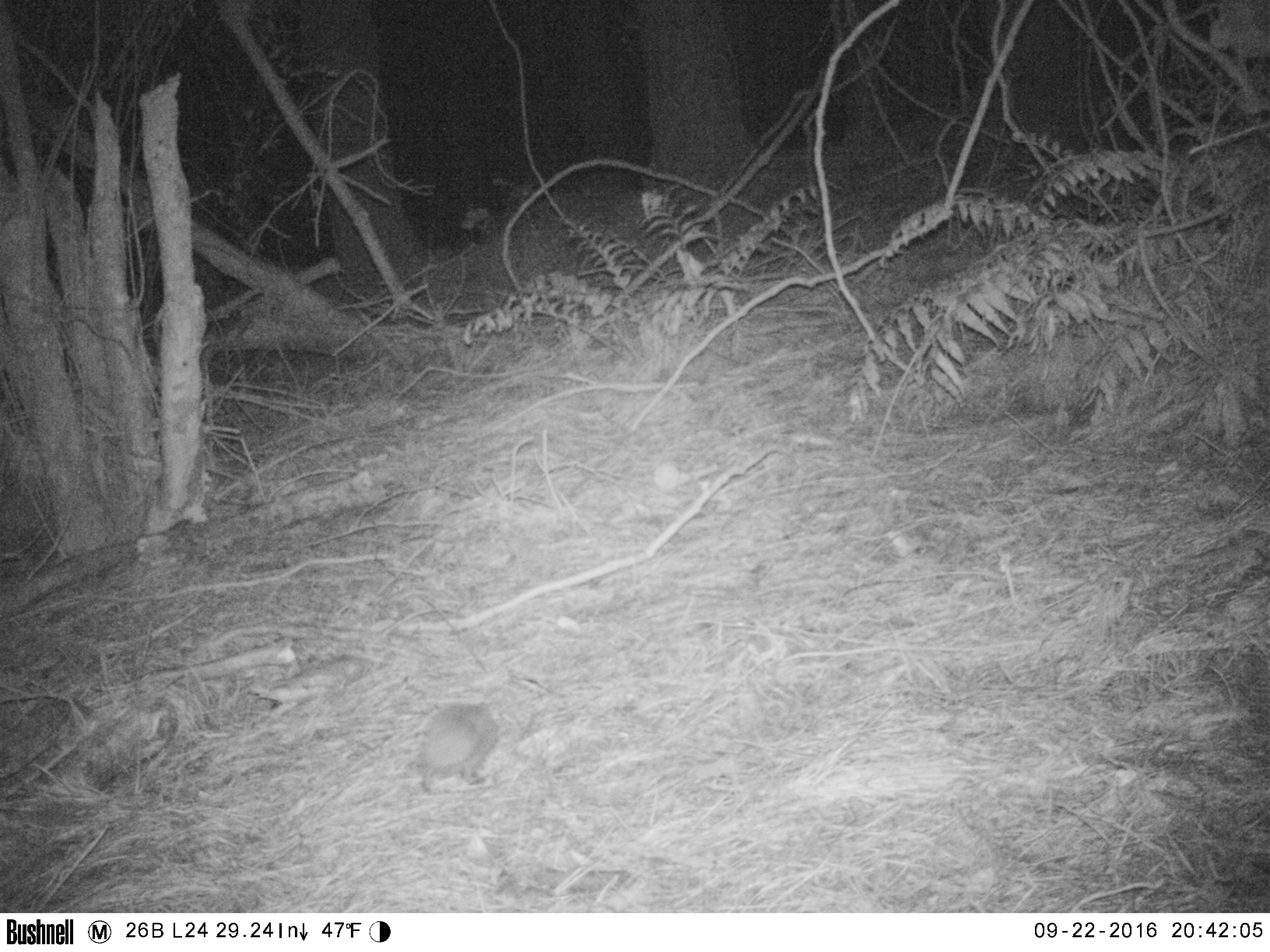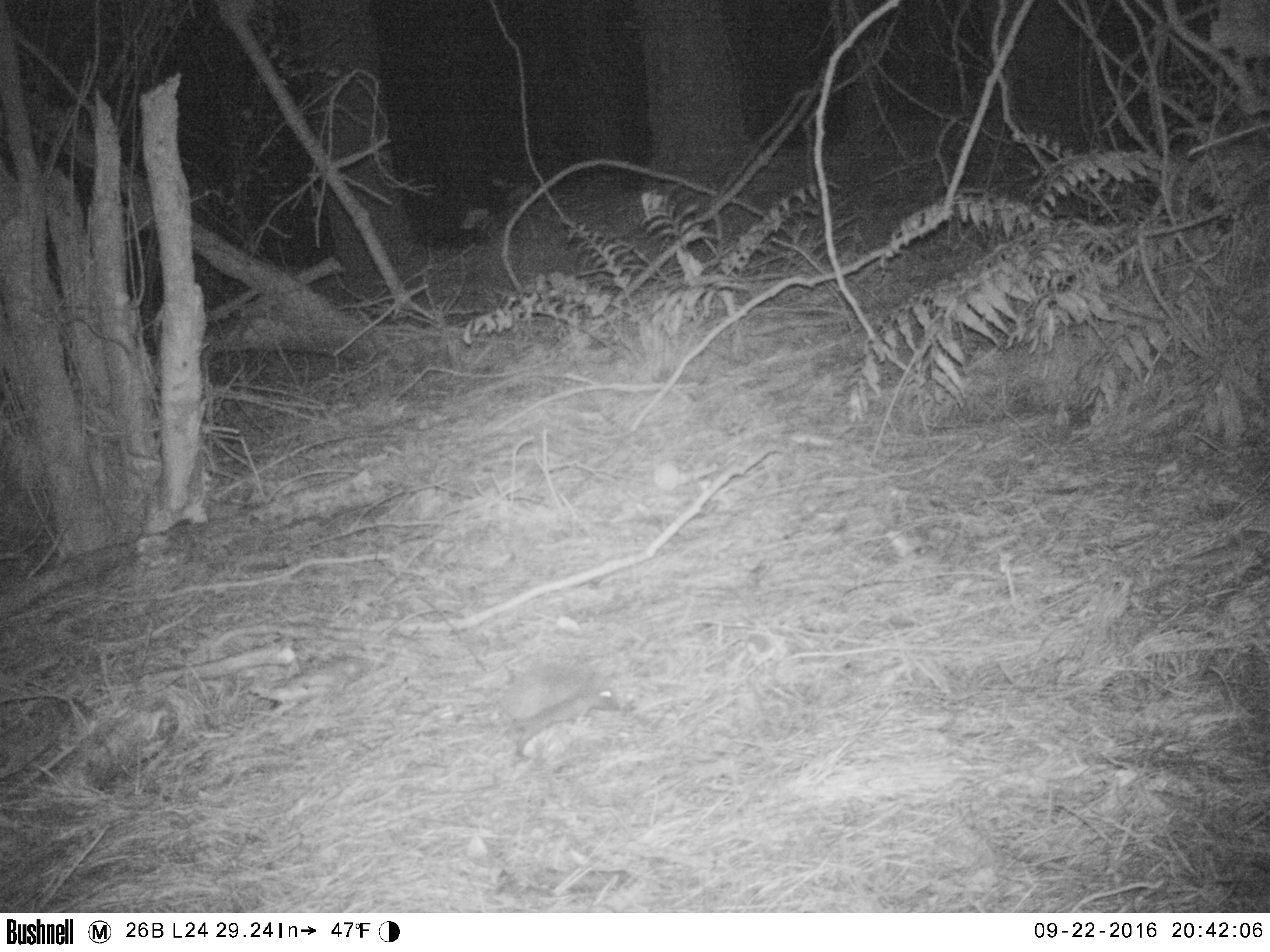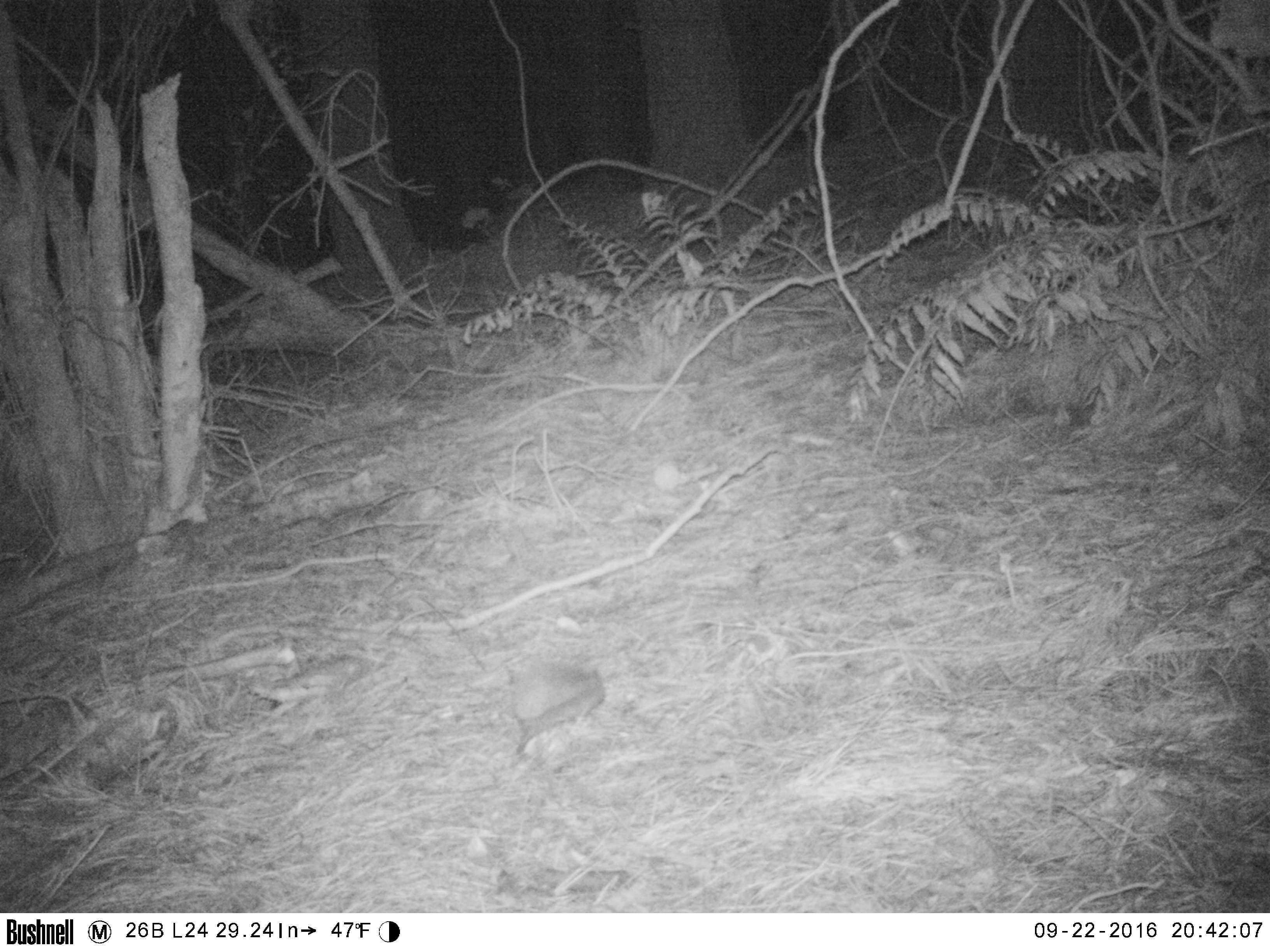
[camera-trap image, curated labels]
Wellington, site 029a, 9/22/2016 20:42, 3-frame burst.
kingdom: Animalia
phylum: Chordata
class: Mammalia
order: Eulipotyphla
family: Erinaceidae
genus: Erinaceus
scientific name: Erinaceus europaeus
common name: hedgehog